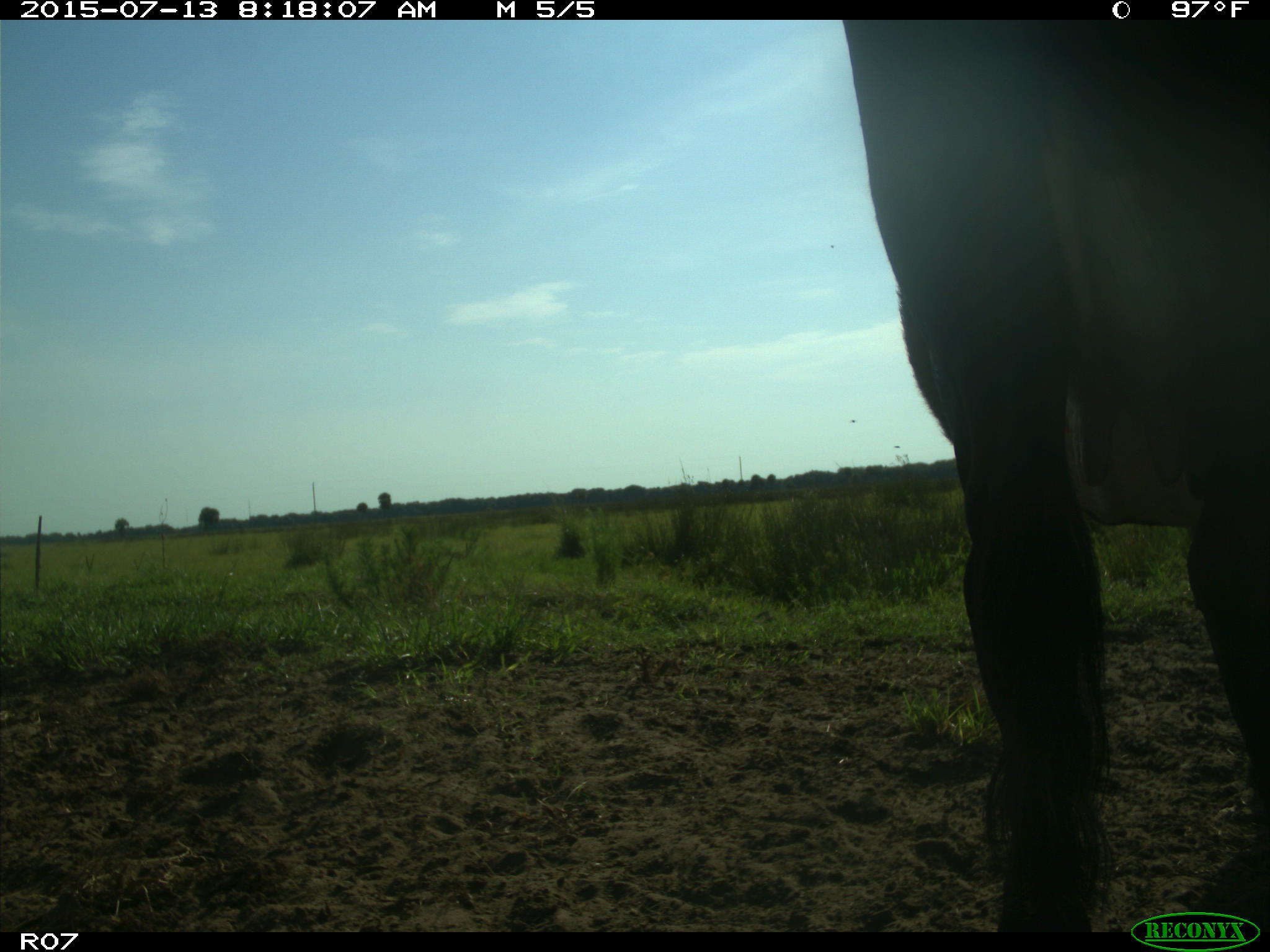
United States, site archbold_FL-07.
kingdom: Animalia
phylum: Chordata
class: Mammalia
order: Artiodactyla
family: Bovidae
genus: Bos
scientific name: Bos taurus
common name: domestic cow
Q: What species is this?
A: Bos taurus (domestic cow).